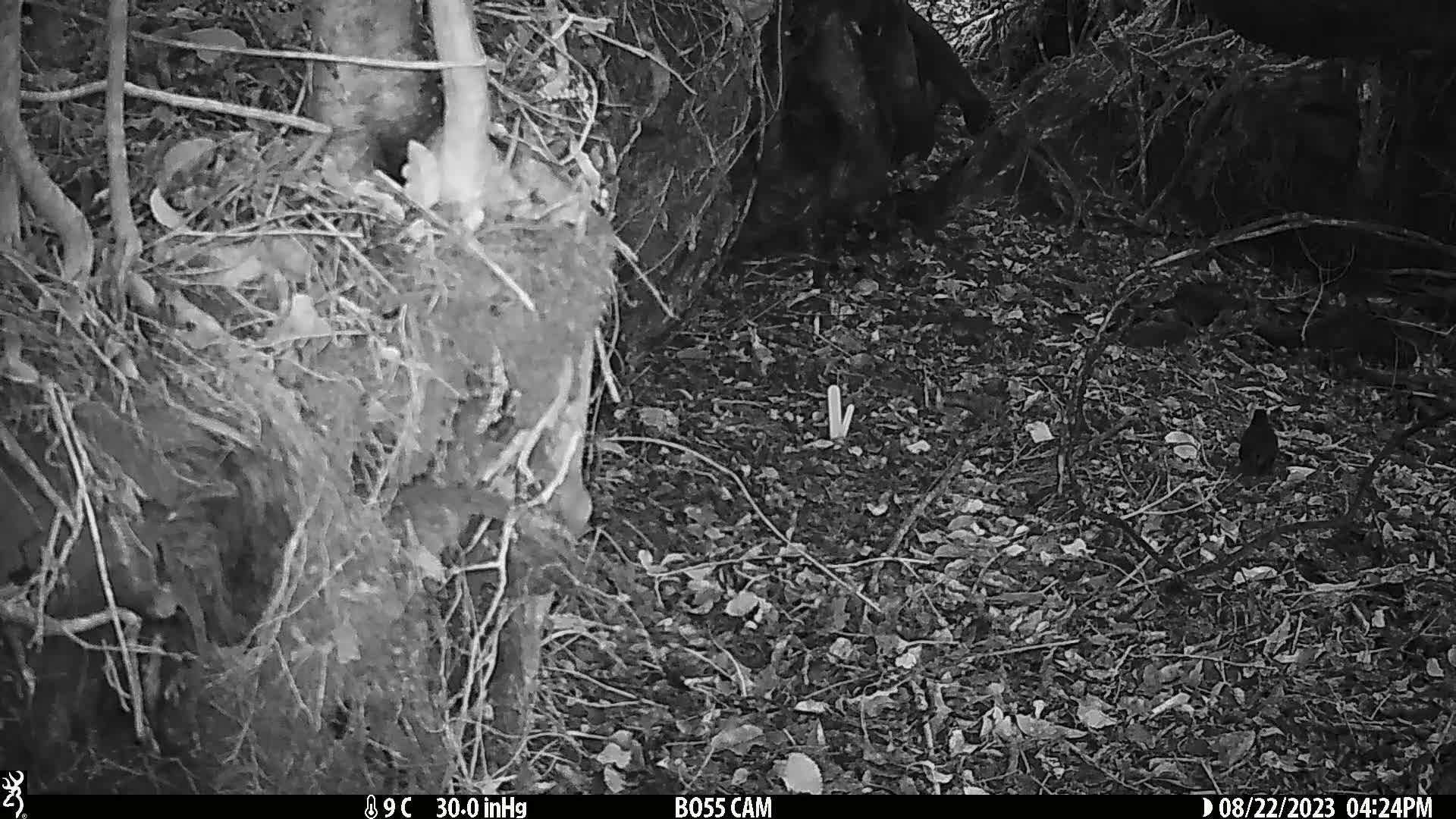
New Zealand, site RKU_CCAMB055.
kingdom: Animalia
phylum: Chordata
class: Aves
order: Passeriformes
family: Turdidae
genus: Turdus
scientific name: Turdus merula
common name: eurasian blackbird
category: blackbird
Blackbird (eurasian blackbird) (Turdus merula).